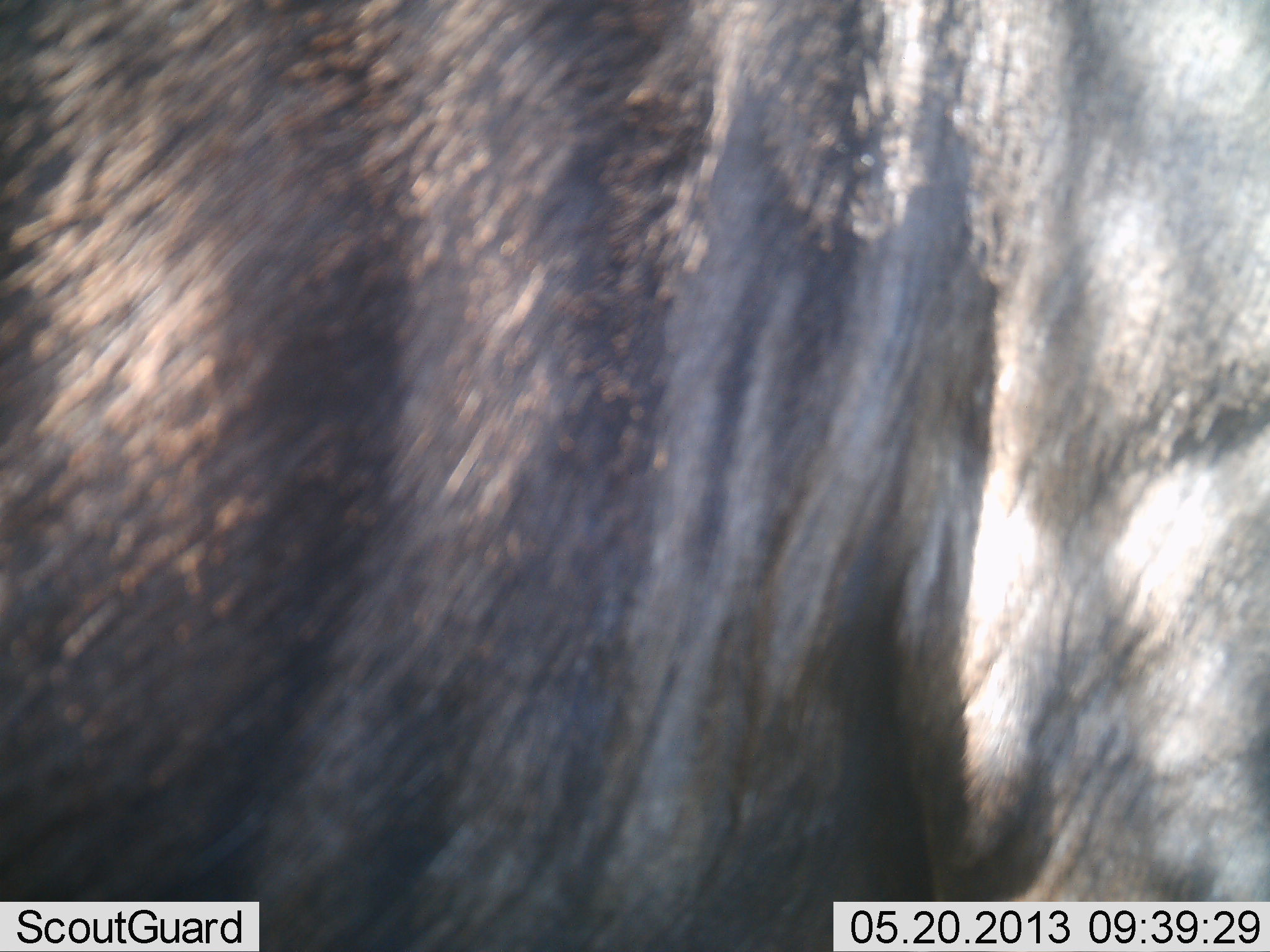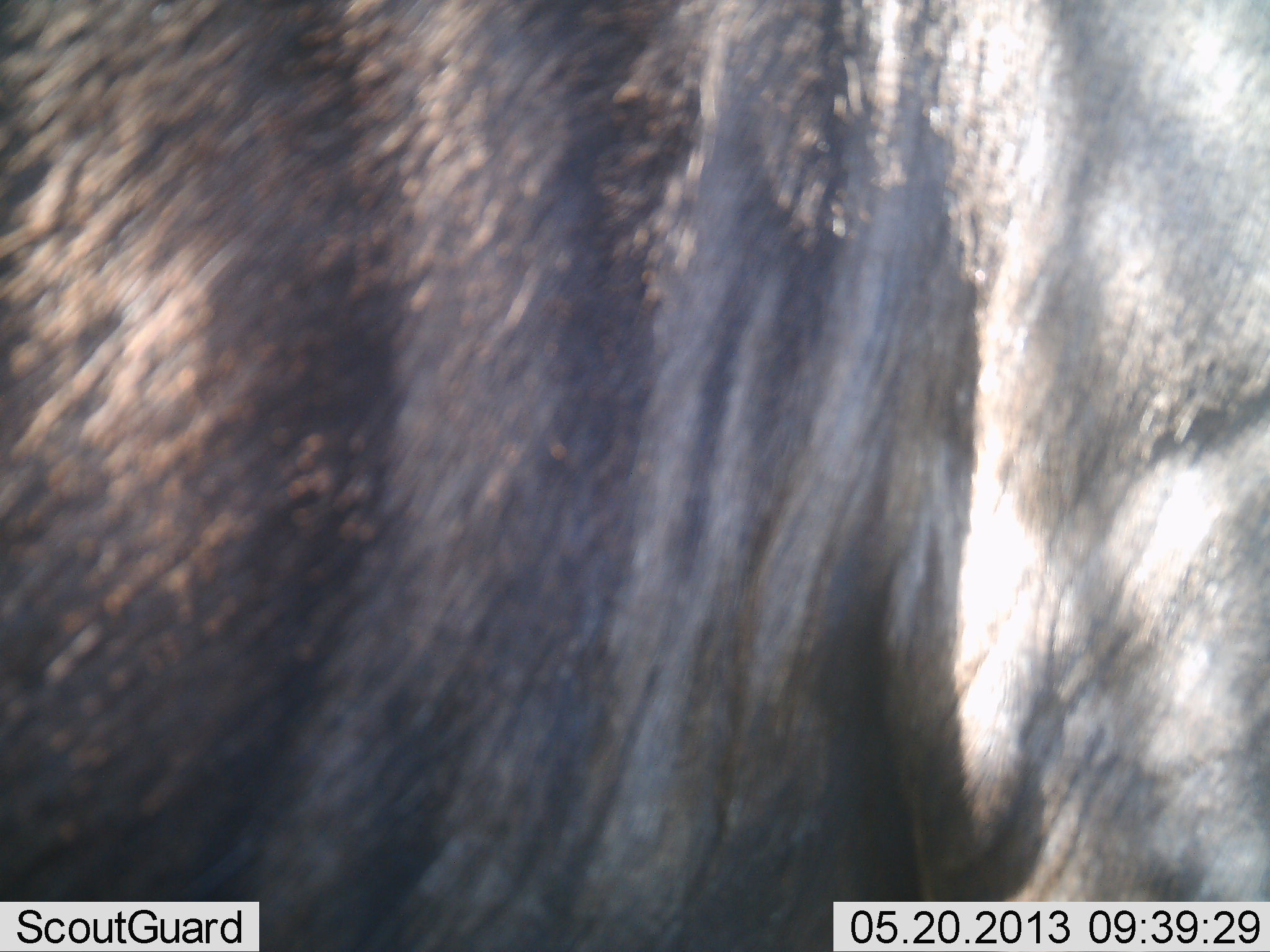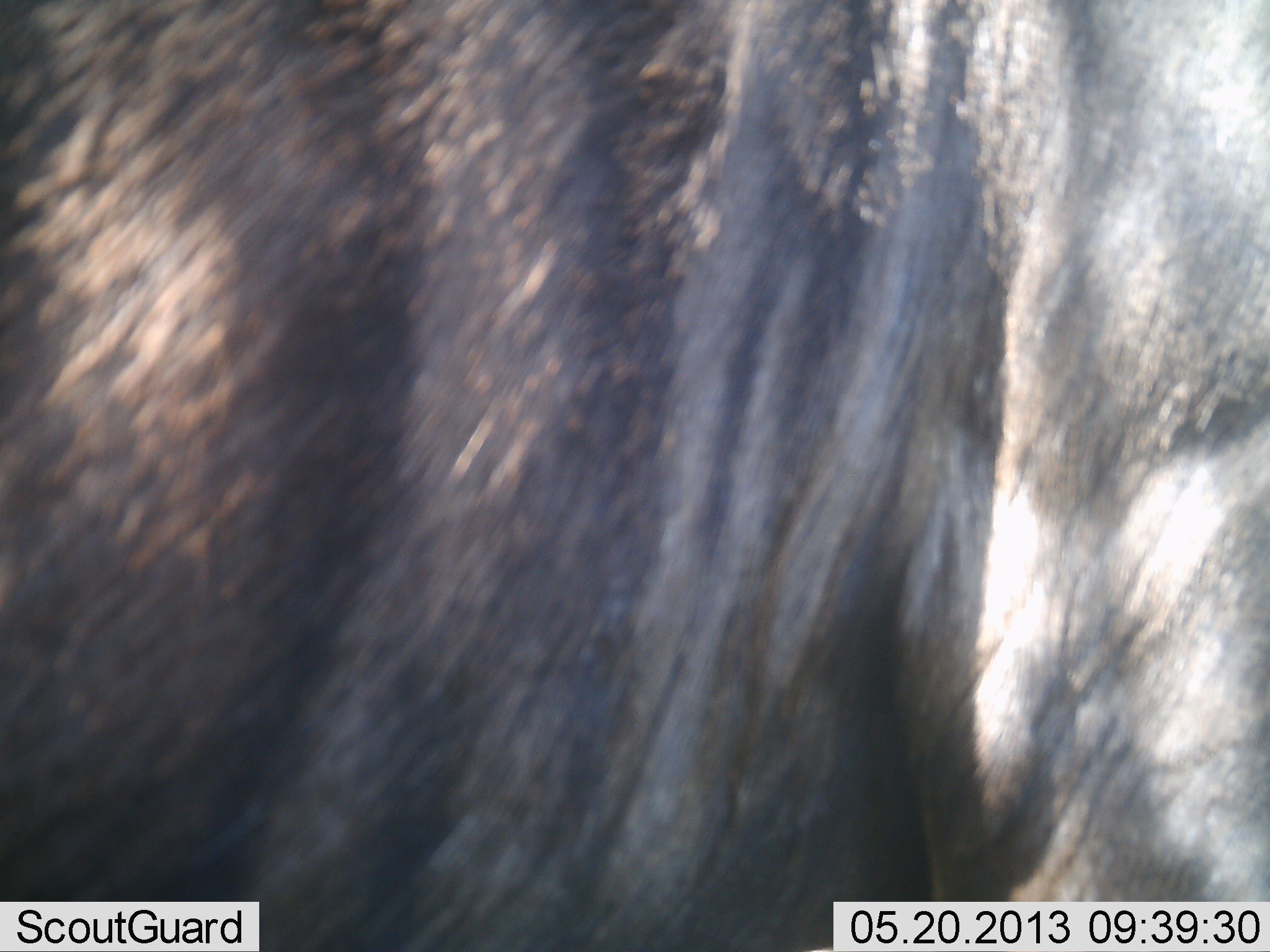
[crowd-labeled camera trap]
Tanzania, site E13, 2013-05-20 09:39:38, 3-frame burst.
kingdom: Animalia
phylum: Chordata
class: Mammalia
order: Artiodactyla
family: Bovidae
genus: Connochaetes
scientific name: Connochaetes taurinus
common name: blue wildebeest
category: wildebeest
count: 1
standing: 80%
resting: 20%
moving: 0%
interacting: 0%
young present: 0%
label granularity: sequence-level